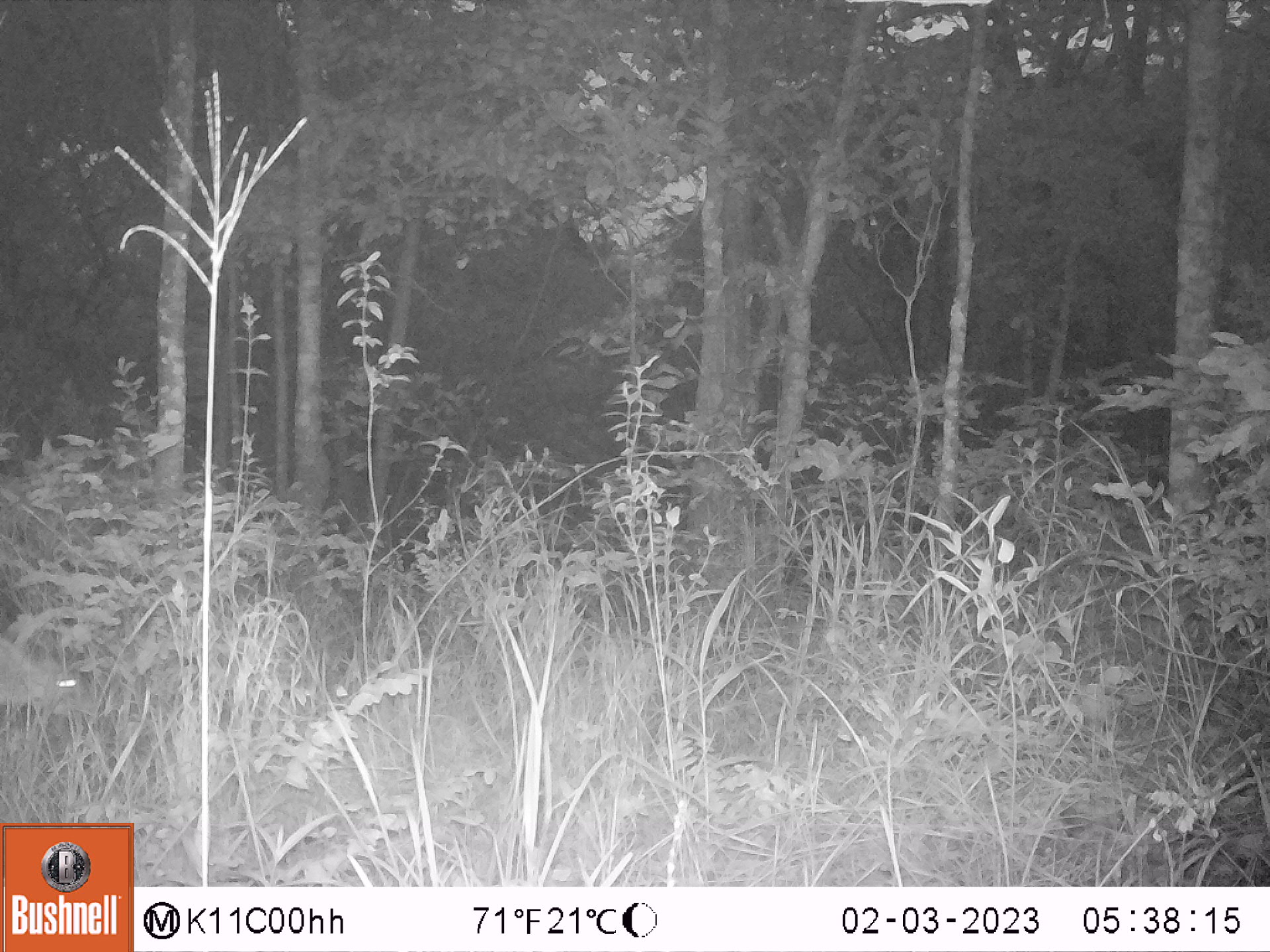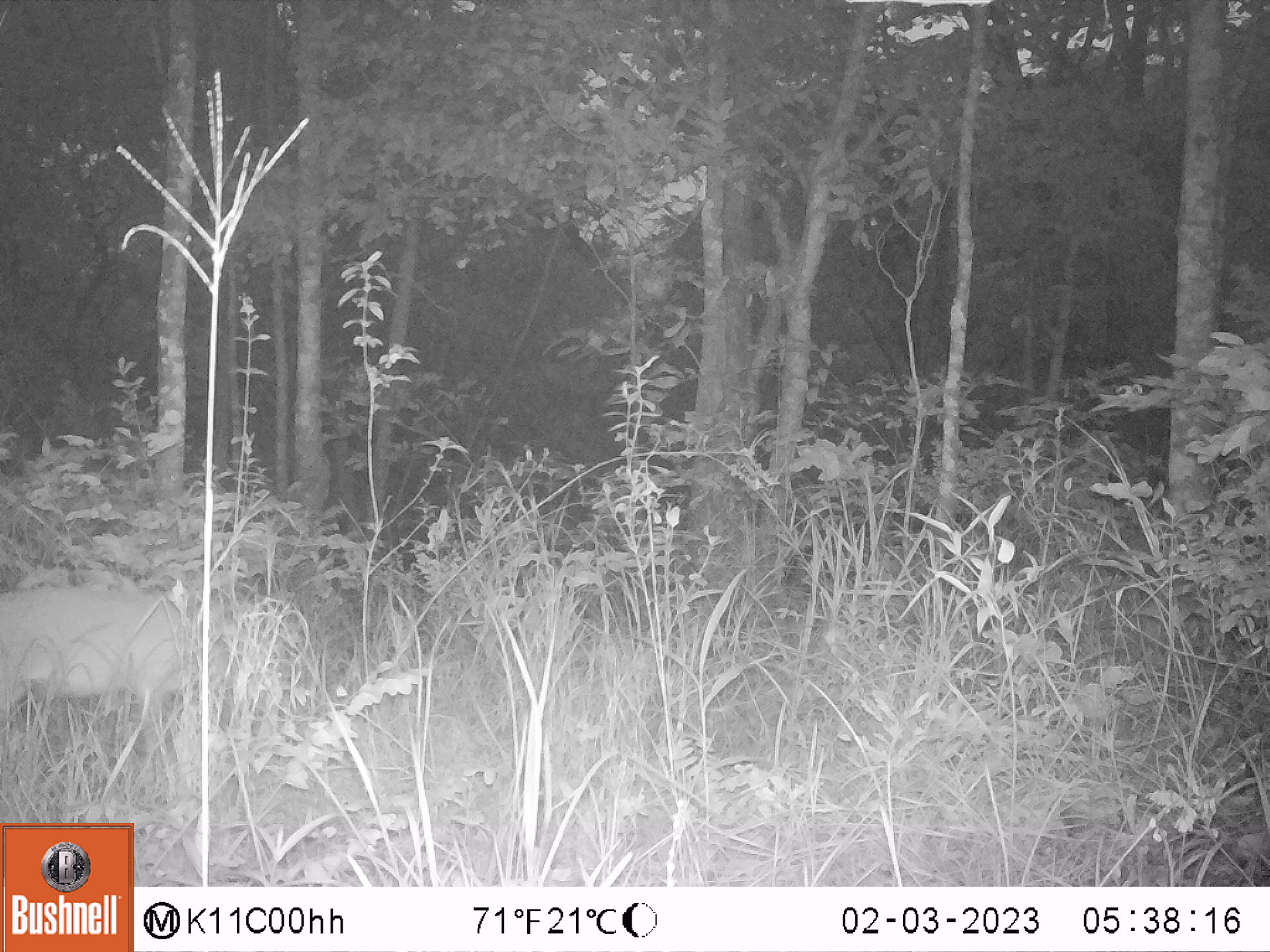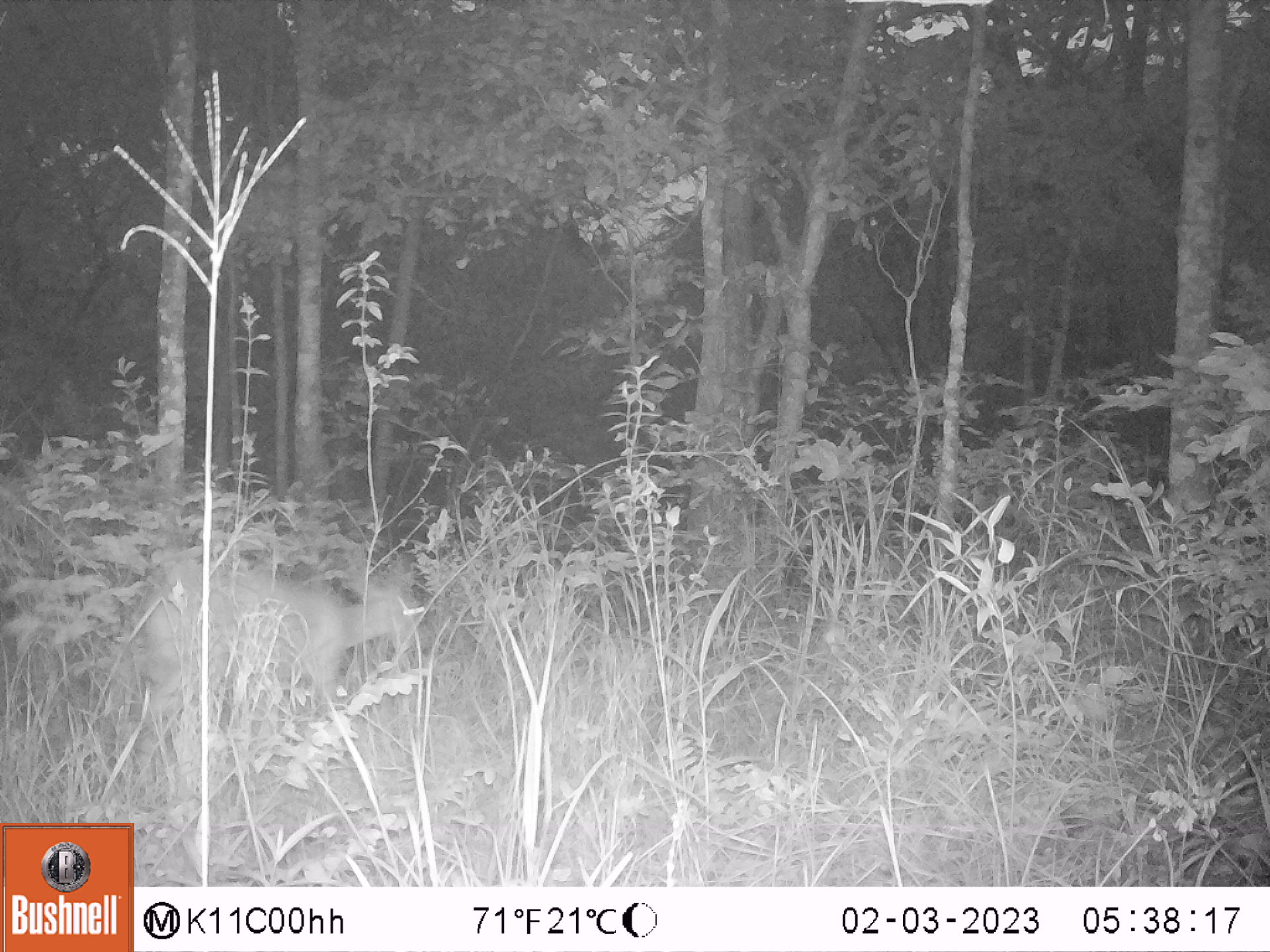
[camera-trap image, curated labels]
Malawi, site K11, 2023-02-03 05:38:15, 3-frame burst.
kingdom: Animalia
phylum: Chordata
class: Mammalia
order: Artiodactyla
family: Bovidae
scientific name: Antilopinae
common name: small antelope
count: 1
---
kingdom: Animalia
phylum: Chordata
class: Mammalia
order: Artiodactyla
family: Bovidae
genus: Tragelaphus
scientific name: Tragelaphus sylvaticus sylvaticus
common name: cape bushbuck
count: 1